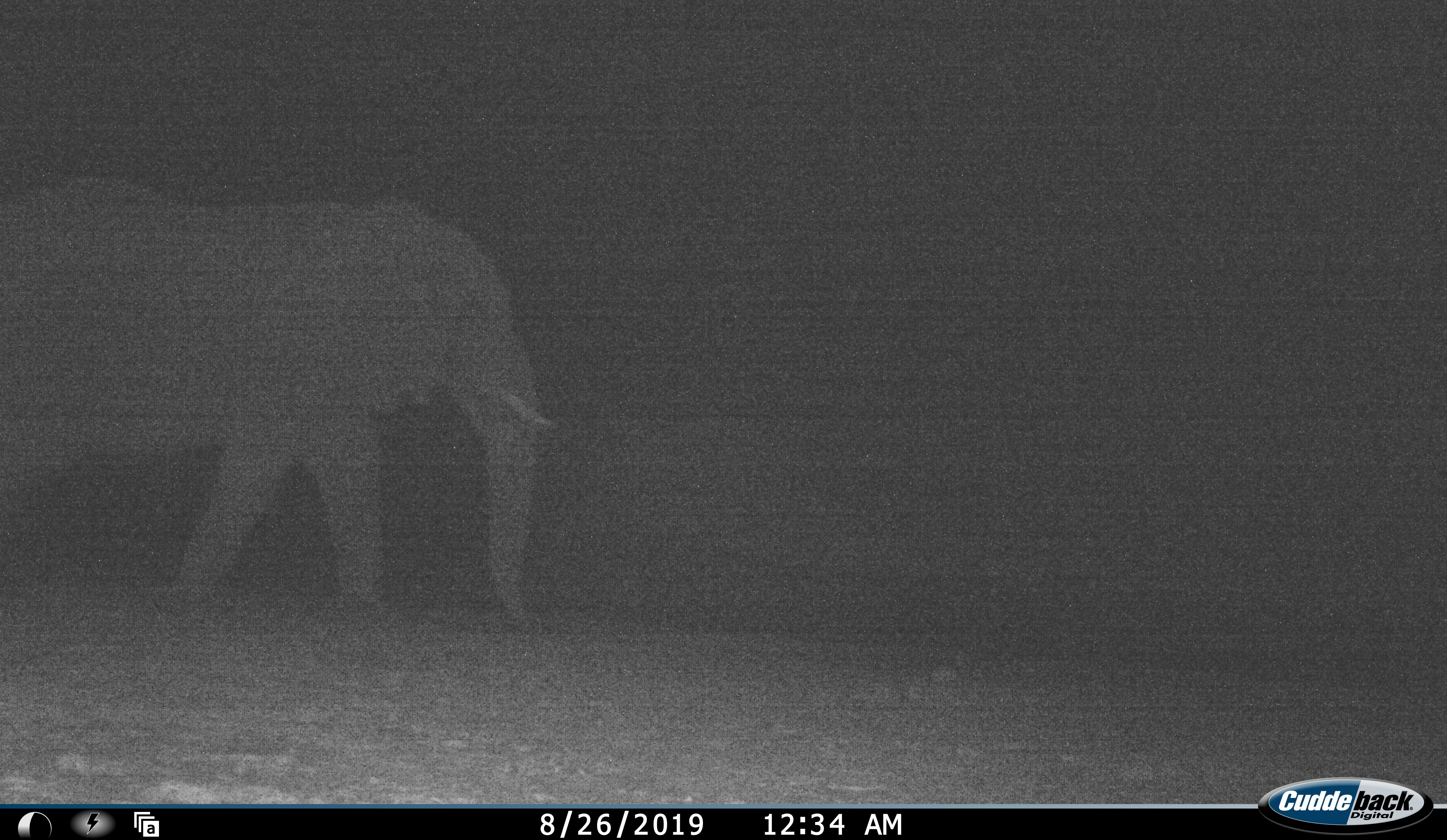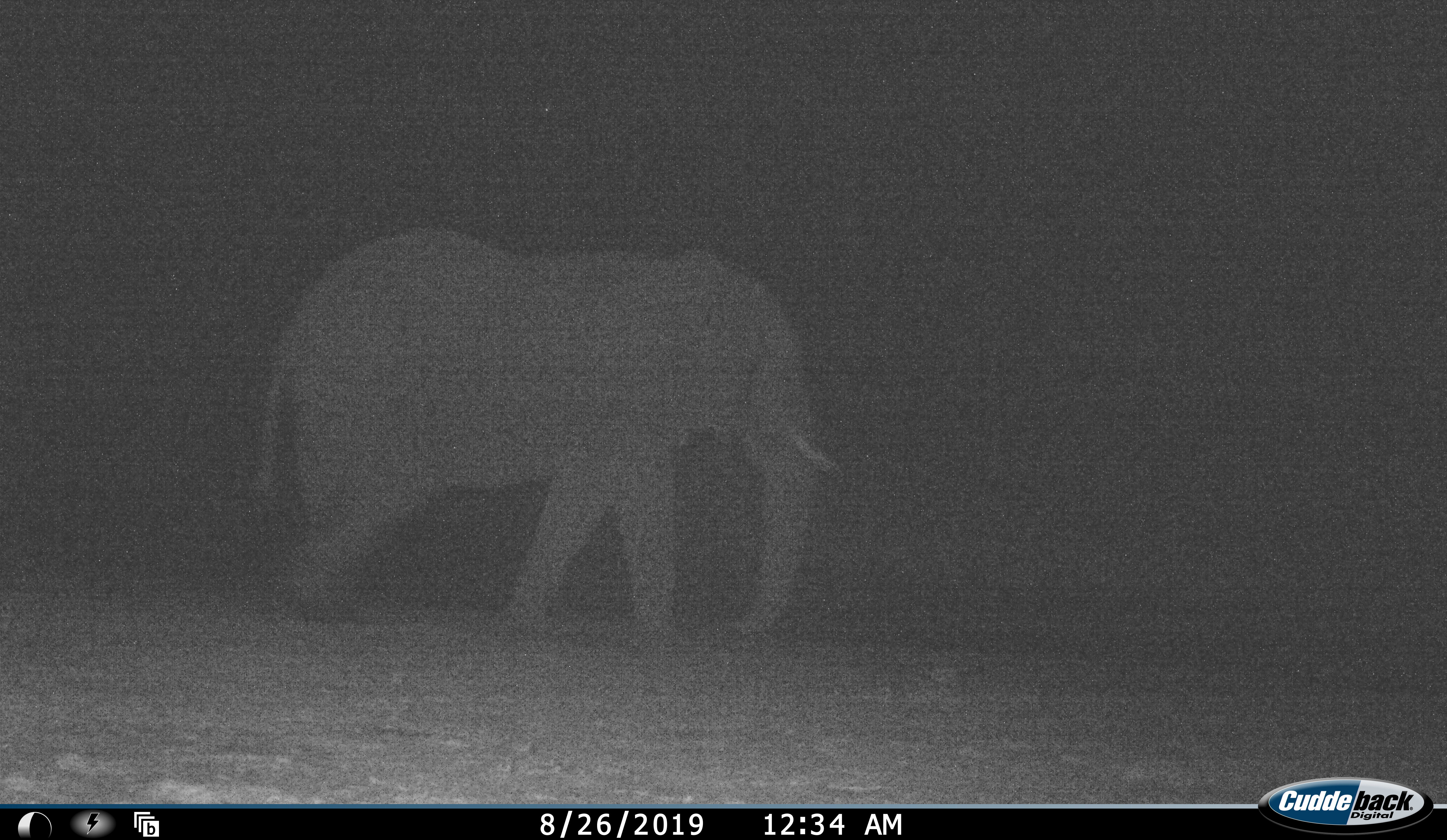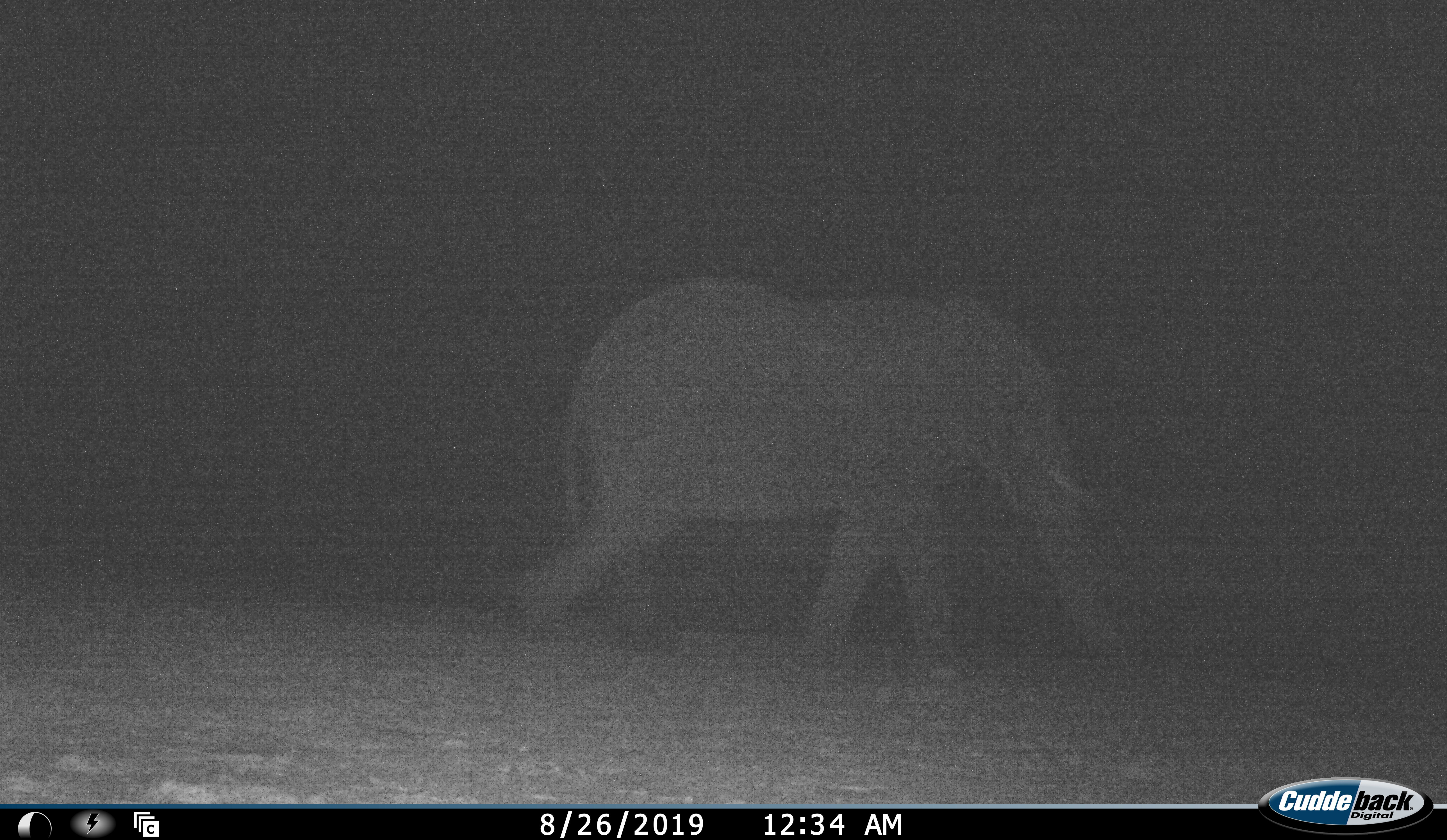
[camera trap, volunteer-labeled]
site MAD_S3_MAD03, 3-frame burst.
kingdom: Animalia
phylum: Chordata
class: Mammalia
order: Proboscidea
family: Elephantidae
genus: Loxodonta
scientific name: Loxodonta africana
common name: african bush elephant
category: elephant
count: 1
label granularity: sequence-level